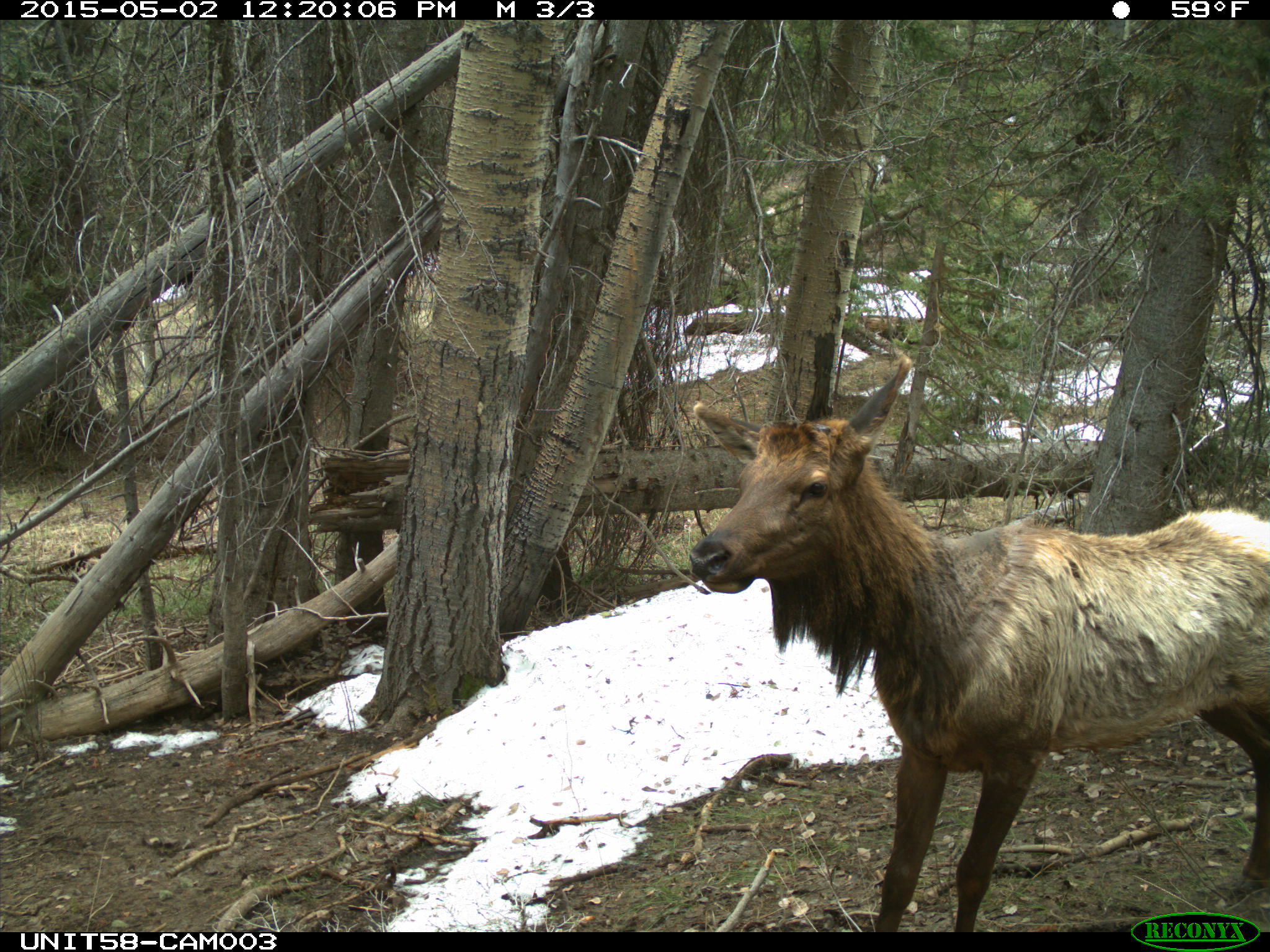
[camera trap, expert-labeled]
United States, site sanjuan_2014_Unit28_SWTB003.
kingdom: Animalia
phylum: Chordata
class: Mammalia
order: Artiodactyla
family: Cervidae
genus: Cervus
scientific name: Cervus elaphus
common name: red deer